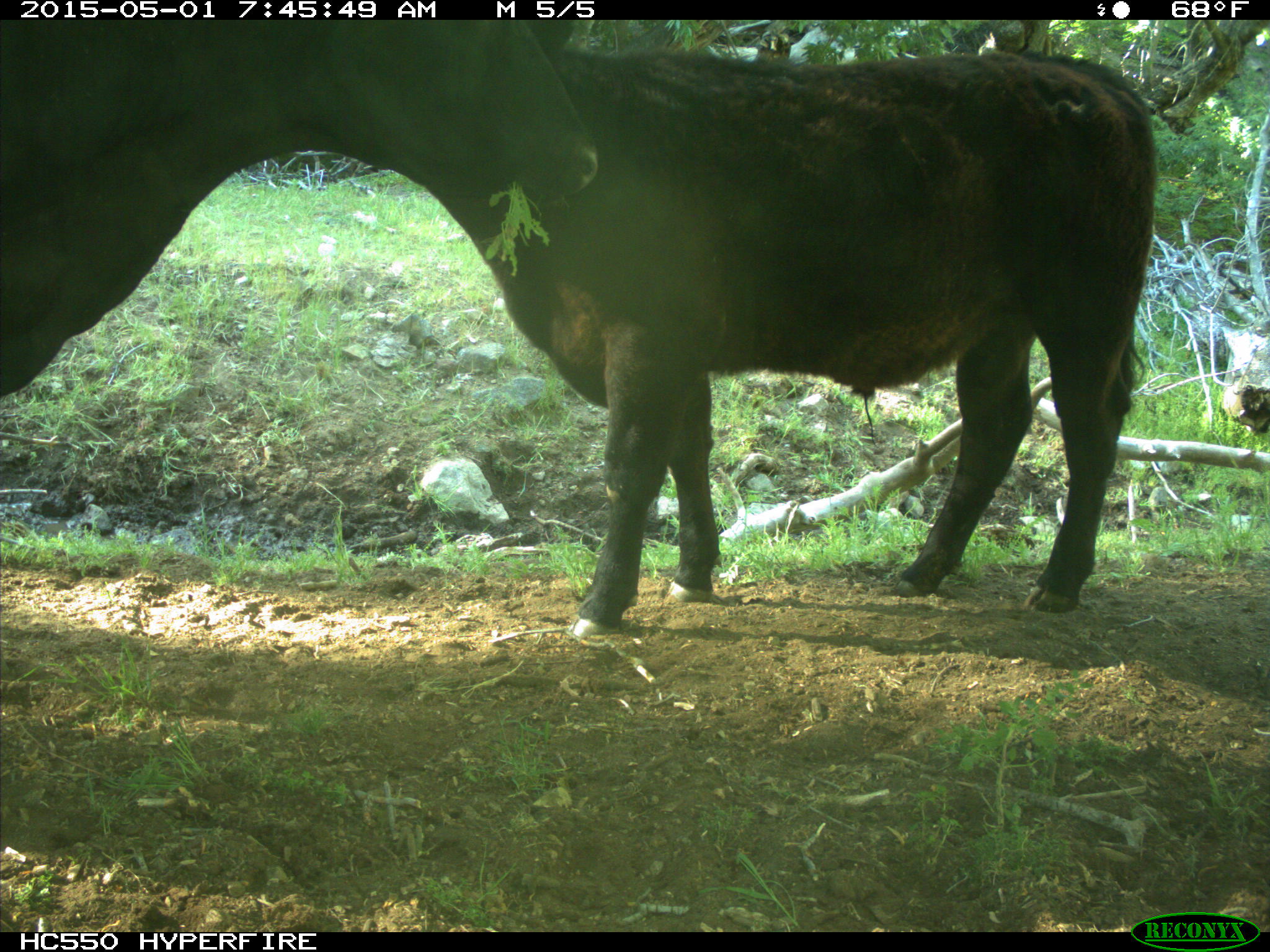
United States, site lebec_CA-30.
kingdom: Animalia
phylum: Chordata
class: Mammalia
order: Artiodactyla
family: Bovidae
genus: Bos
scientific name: Bos taurus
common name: domestic cow